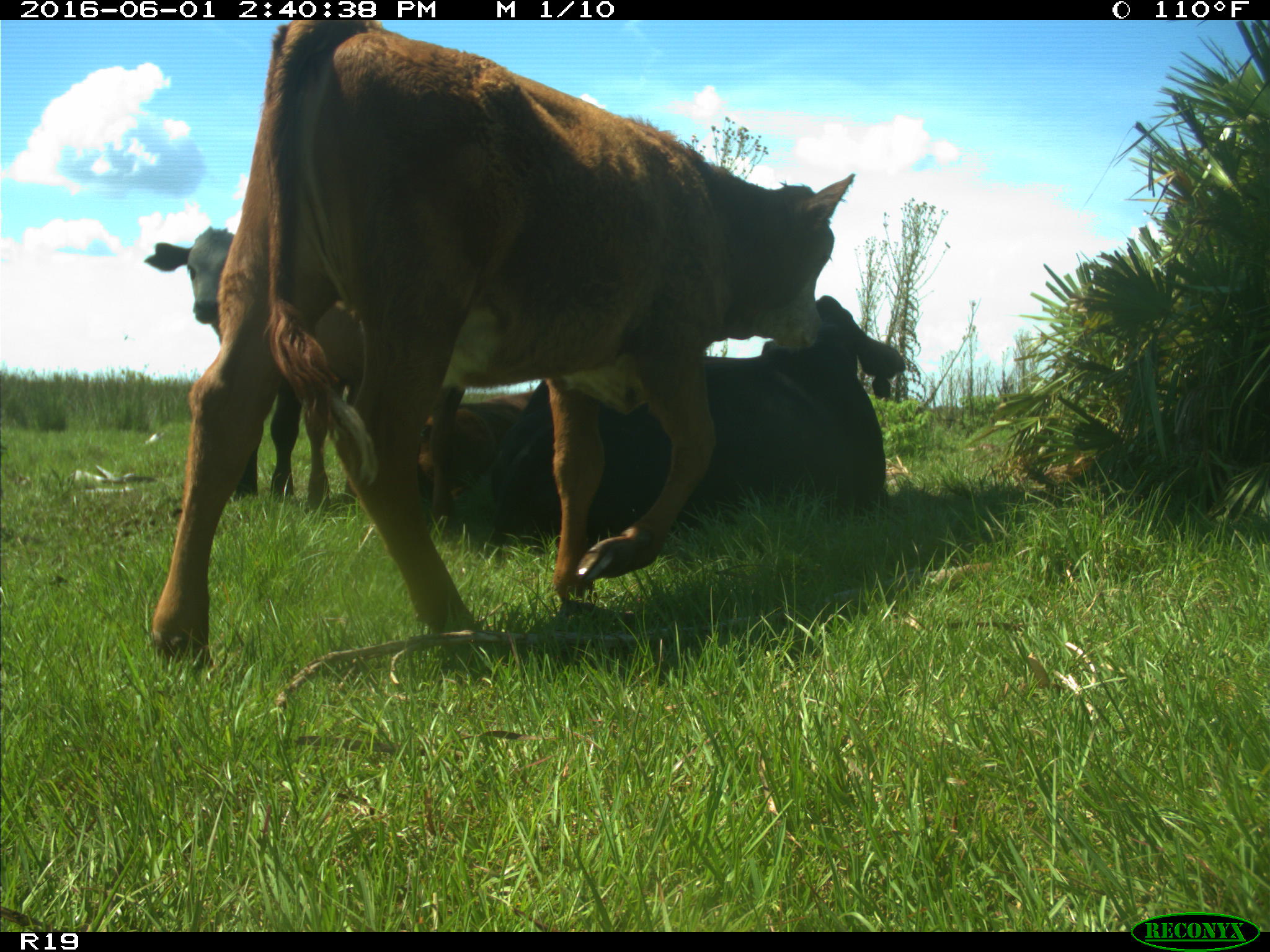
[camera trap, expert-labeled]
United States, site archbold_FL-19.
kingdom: Animalia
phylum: Chordata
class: Mammalia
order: Artiodactyla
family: Bovidae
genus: Bos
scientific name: Bos taurus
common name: domestic cow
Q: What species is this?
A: Bos taurus (domestic cow).